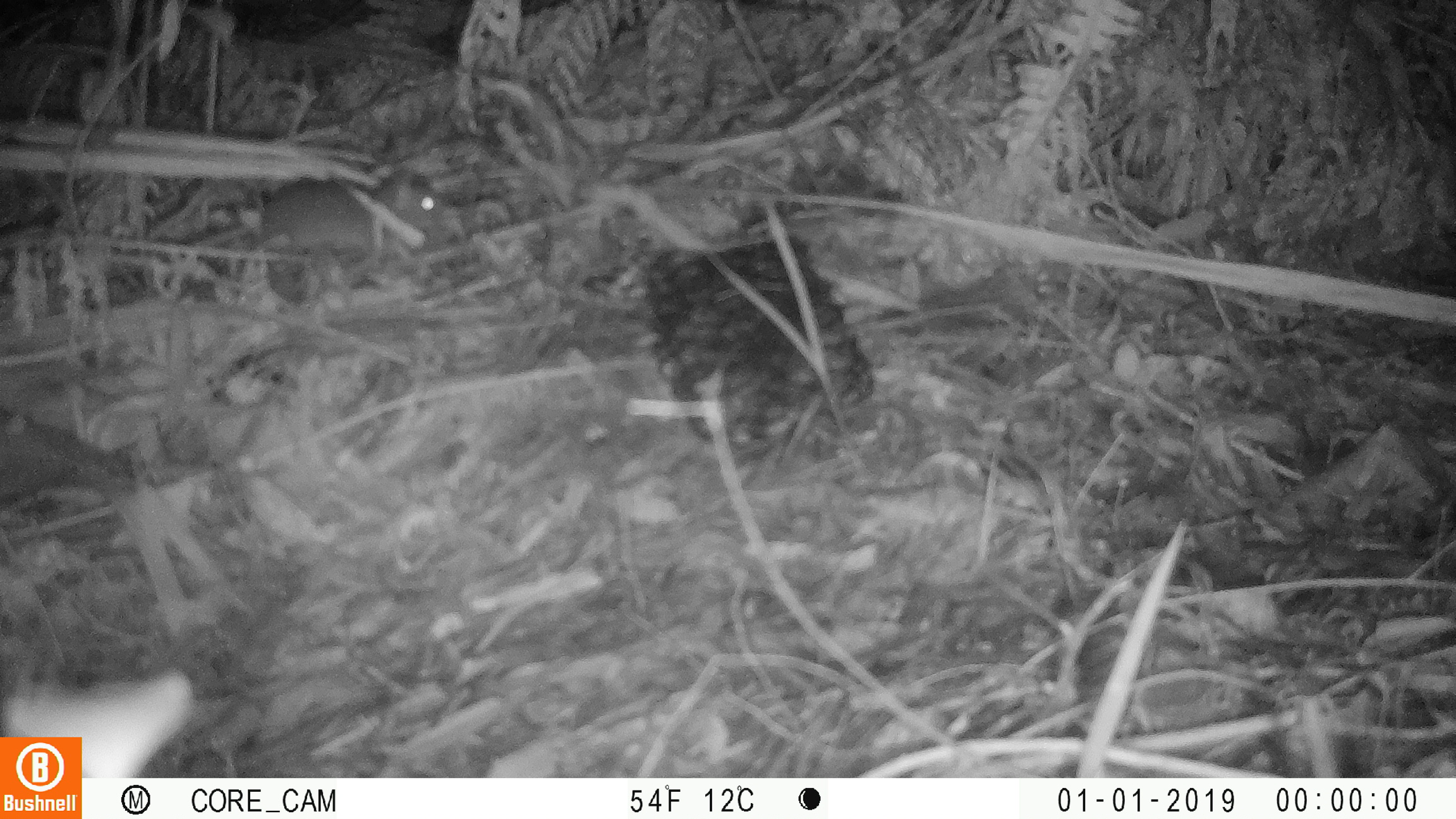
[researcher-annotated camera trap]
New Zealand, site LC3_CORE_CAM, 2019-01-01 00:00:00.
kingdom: Animalia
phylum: Chordata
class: Mammalia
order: Rodentia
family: Muridae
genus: Rattus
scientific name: Rattus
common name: rat